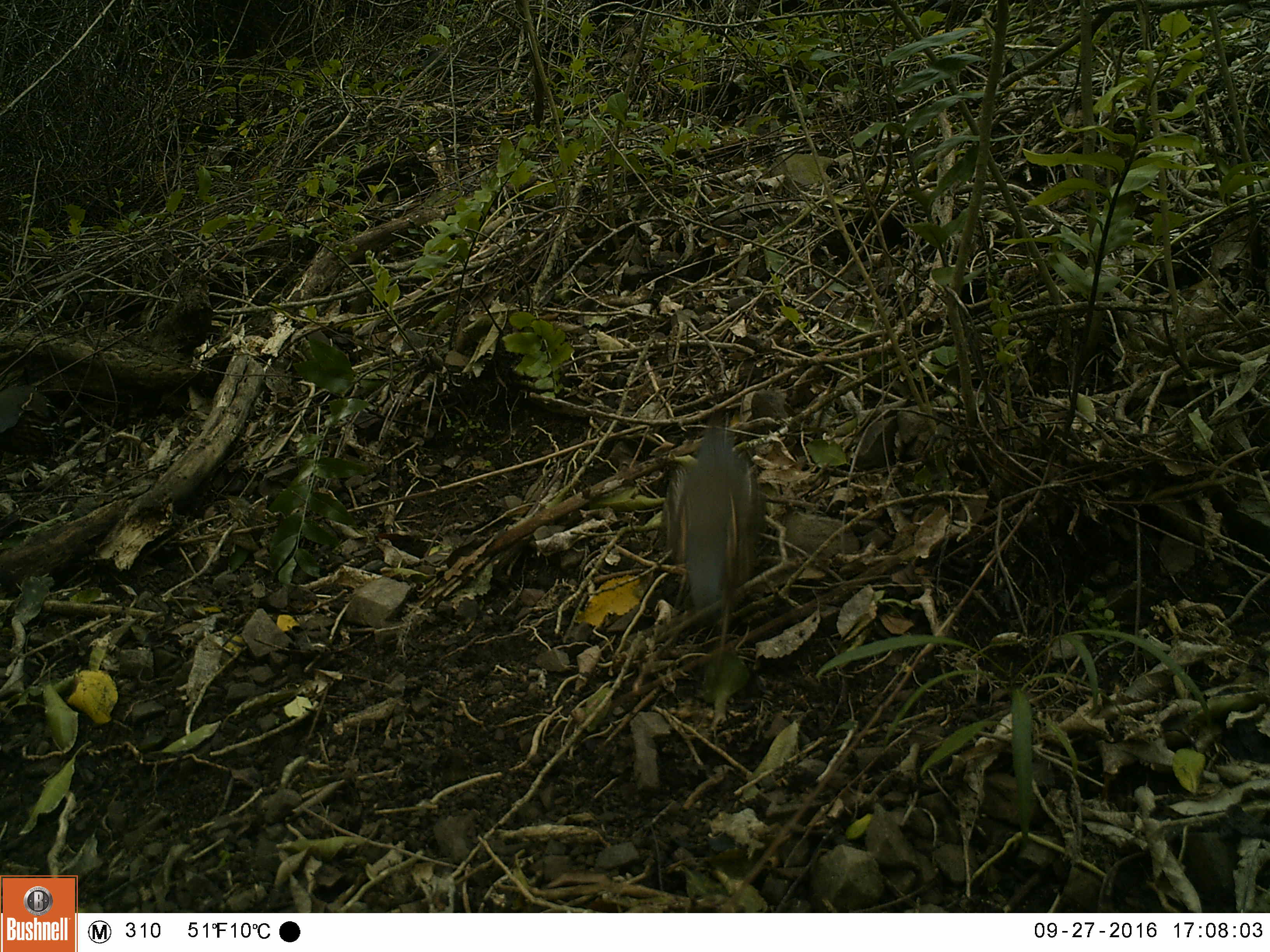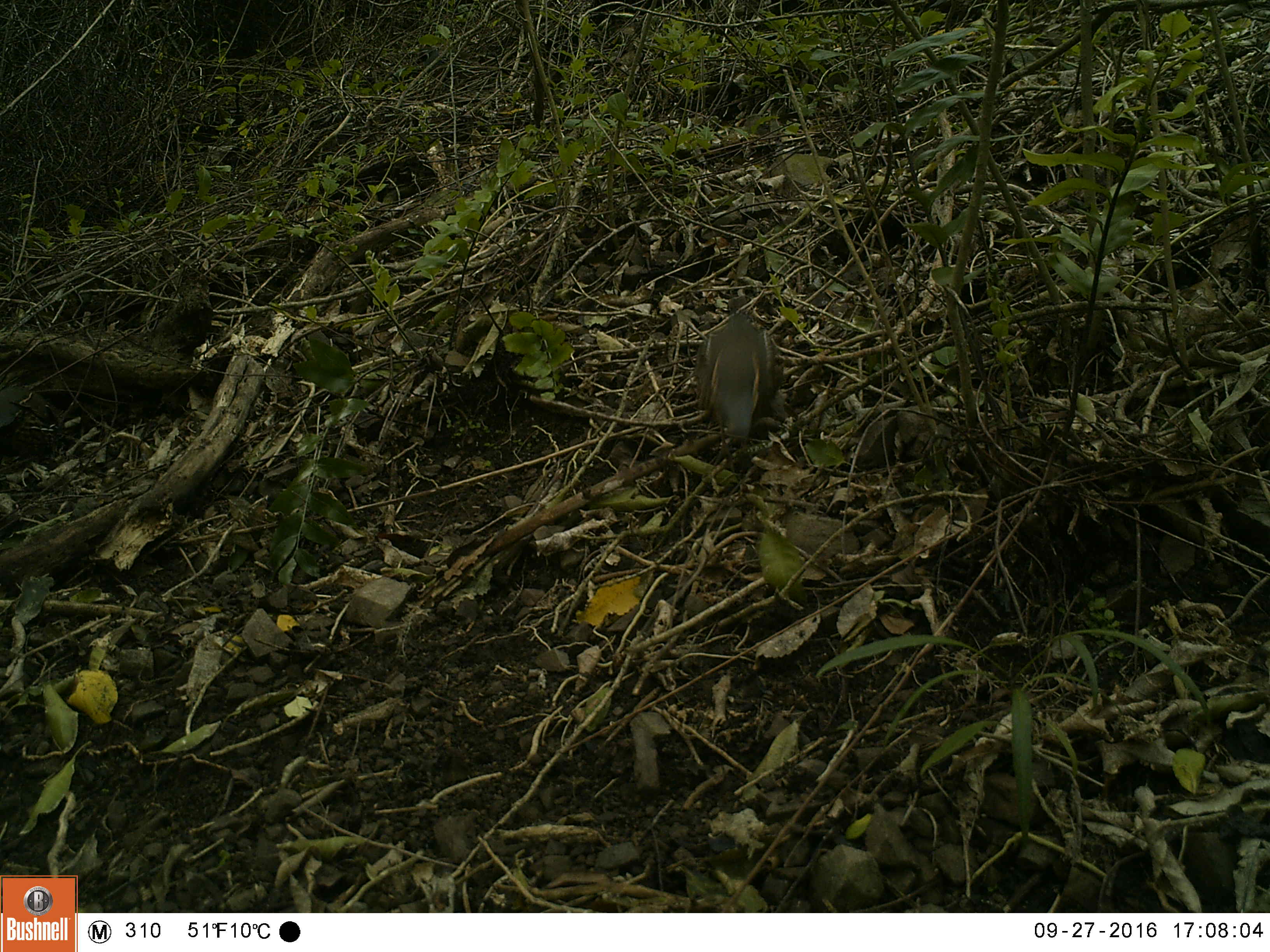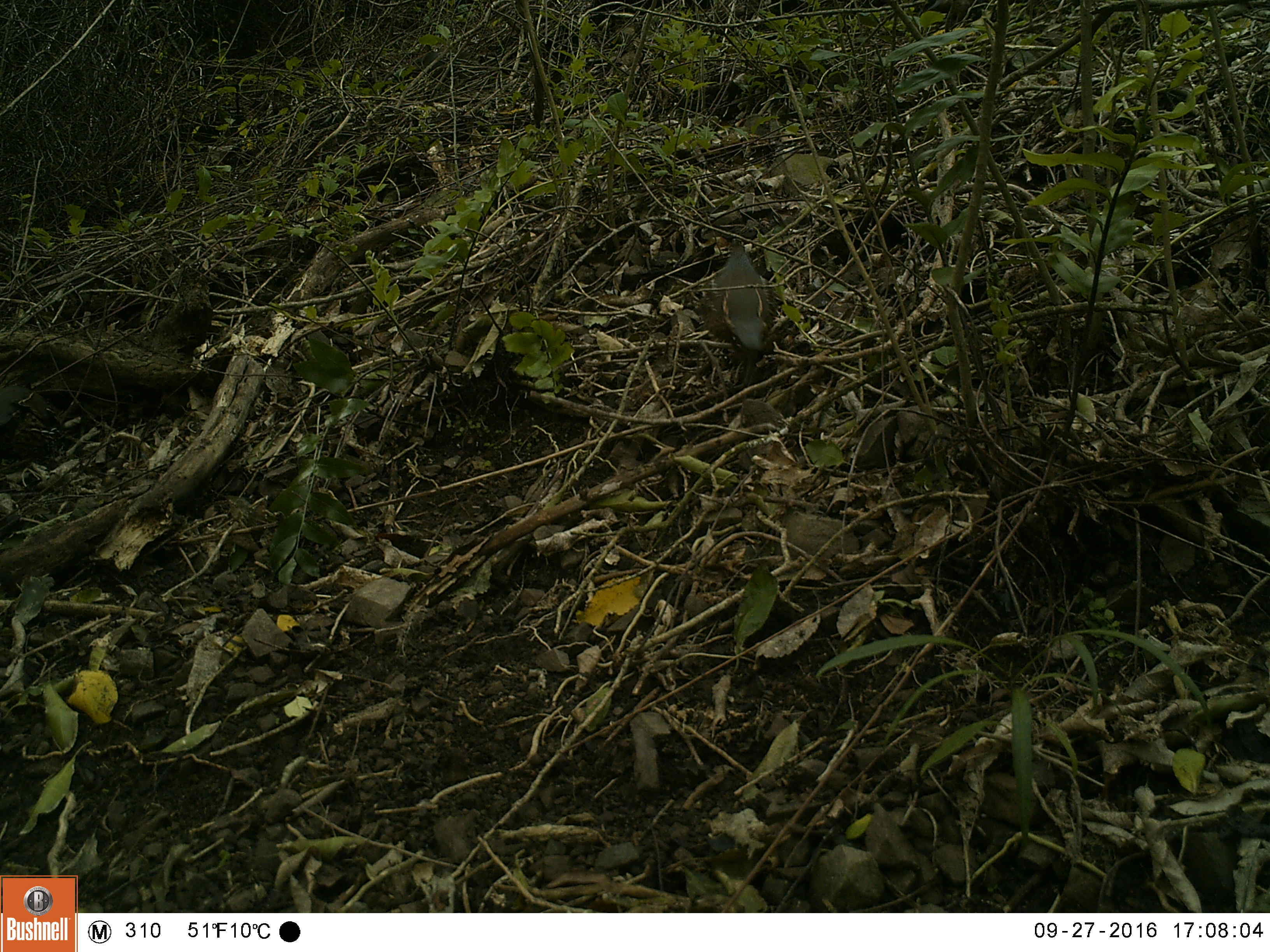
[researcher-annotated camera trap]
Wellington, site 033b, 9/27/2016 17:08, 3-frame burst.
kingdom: Animalia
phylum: Chordata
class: Aves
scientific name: Aves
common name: bird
Bird (Aves).